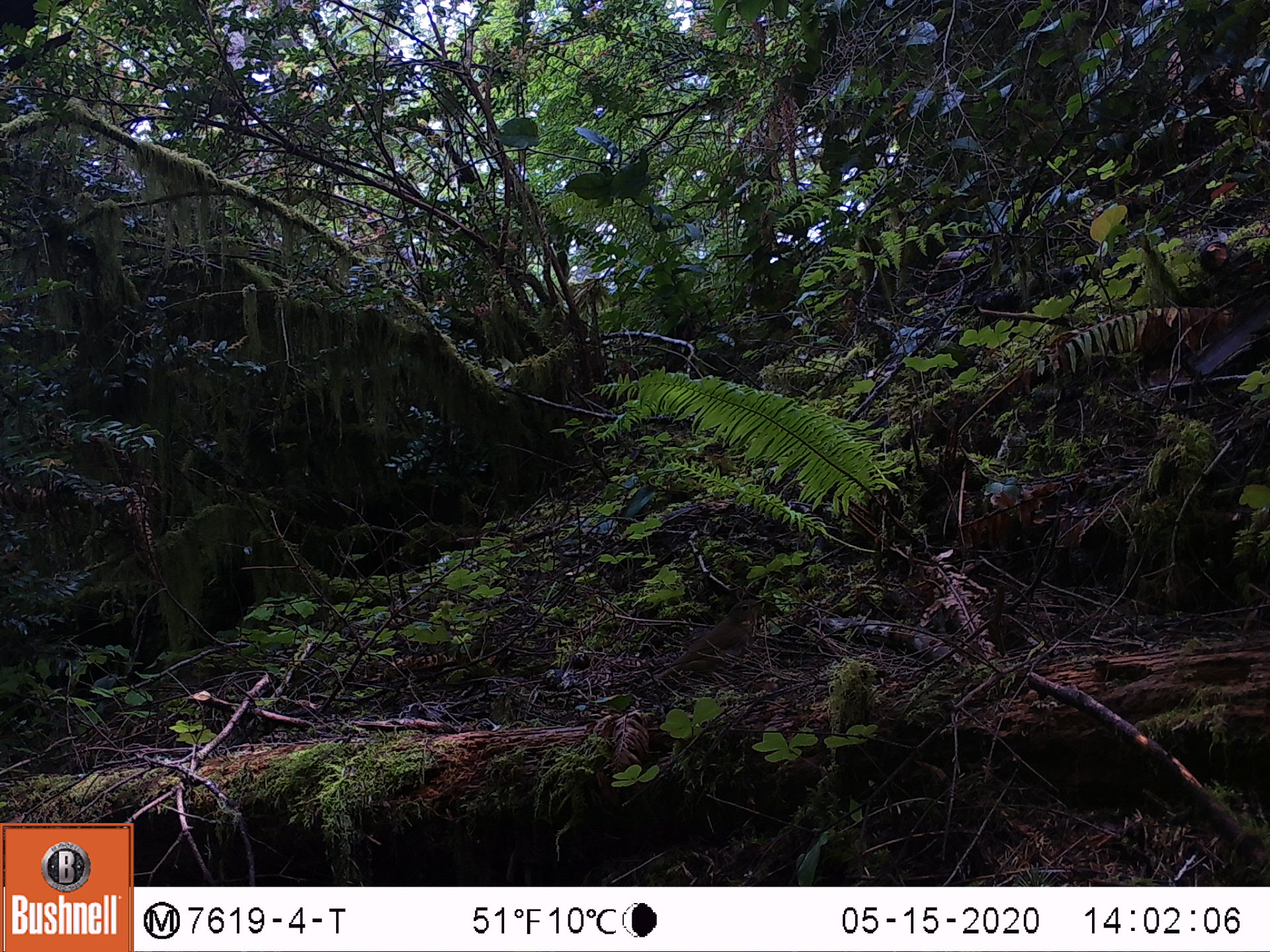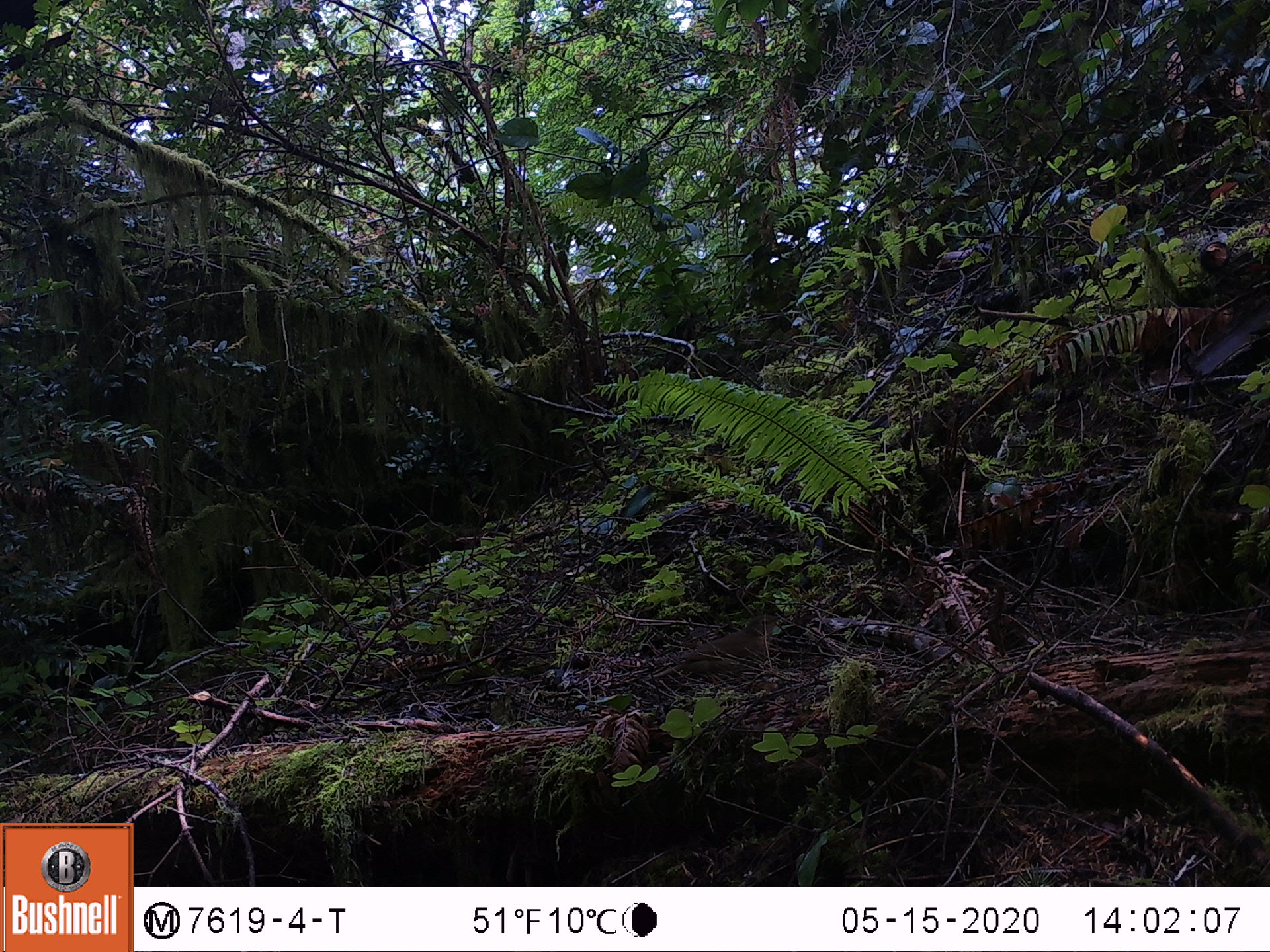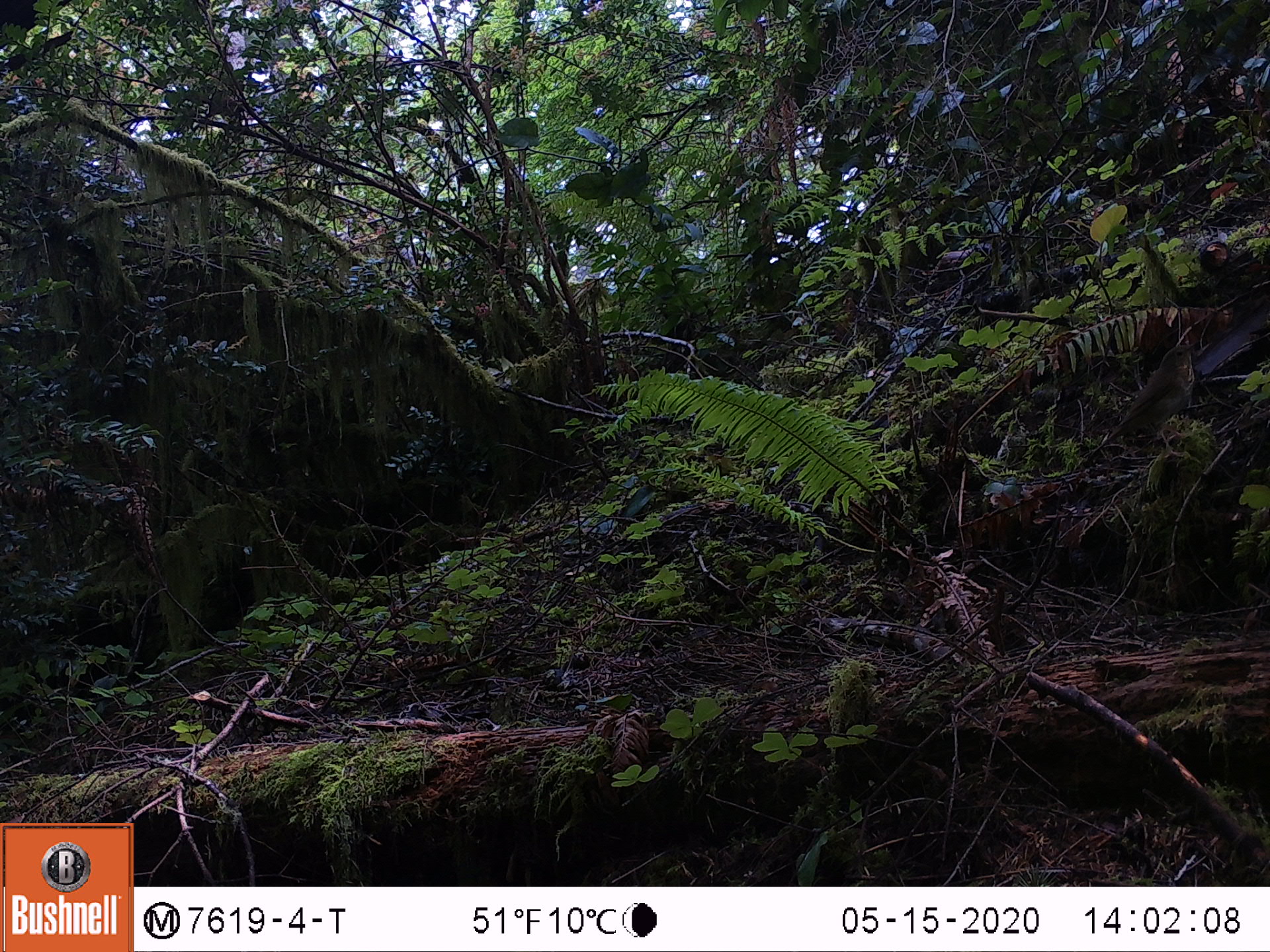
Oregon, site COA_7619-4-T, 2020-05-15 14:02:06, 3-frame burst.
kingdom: Animalia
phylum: Chordata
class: Aves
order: Passeriformes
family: Turdidae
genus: Catharus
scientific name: Catharus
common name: brown thrushes and nightingale-thrushes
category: catharus species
Catharus species (brown thrushes and nightingale-thrushes) (Catharus).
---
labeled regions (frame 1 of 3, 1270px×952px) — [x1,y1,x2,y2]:
catharus species: [665,595,767,668]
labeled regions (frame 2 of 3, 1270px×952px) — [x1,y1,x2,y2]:
catharus species: [669,608,787,681]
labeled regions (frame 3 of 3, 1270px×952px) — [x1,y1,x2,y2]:
catharus species: [1084,337,1202,462]